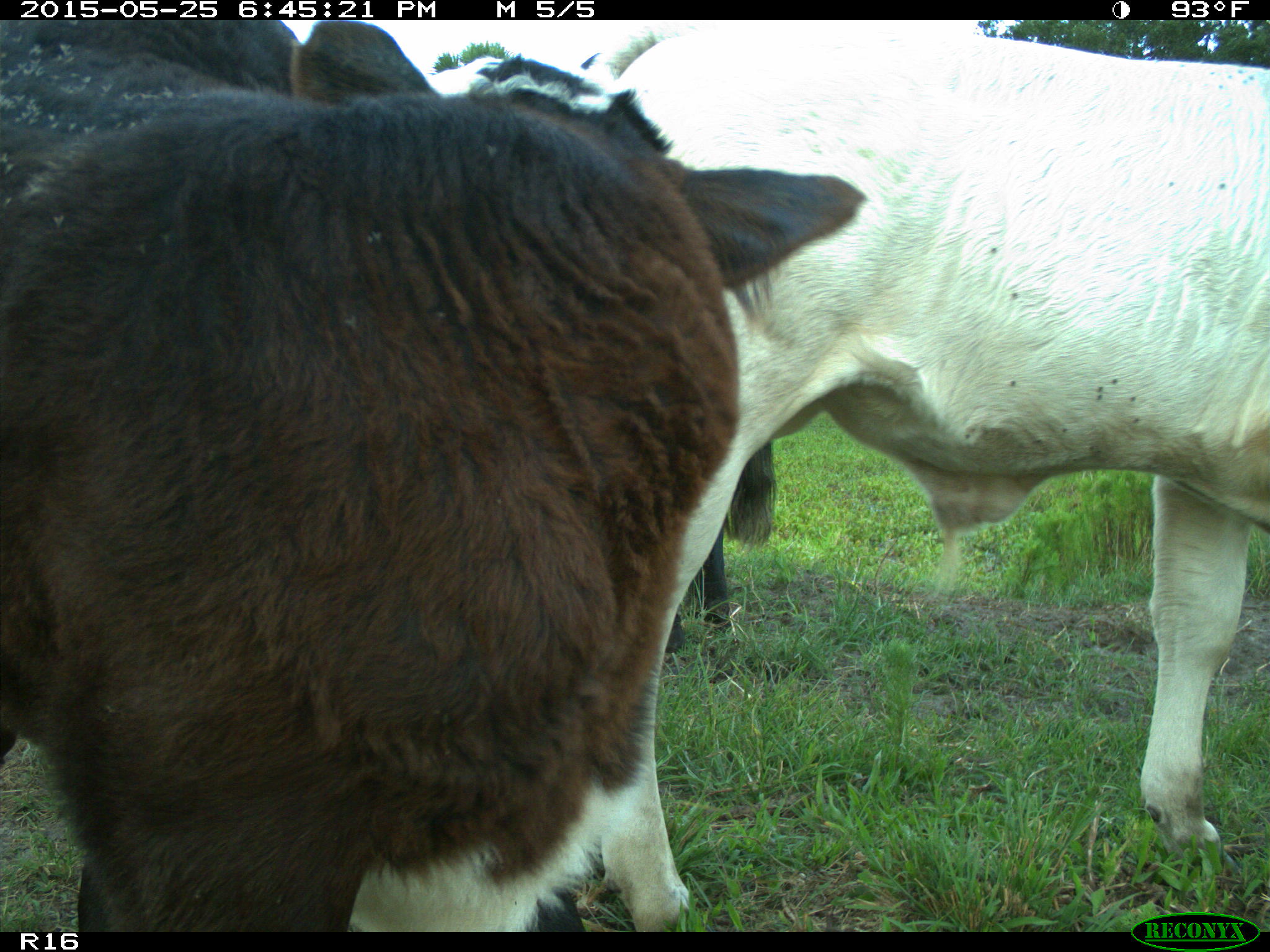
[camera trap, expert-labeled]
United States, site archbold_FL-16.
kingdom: Animalia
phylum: Chordata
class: Mammalia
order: Artiodactyla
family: Bovidae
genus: Bos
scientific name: Bos taurus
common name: domestic cow